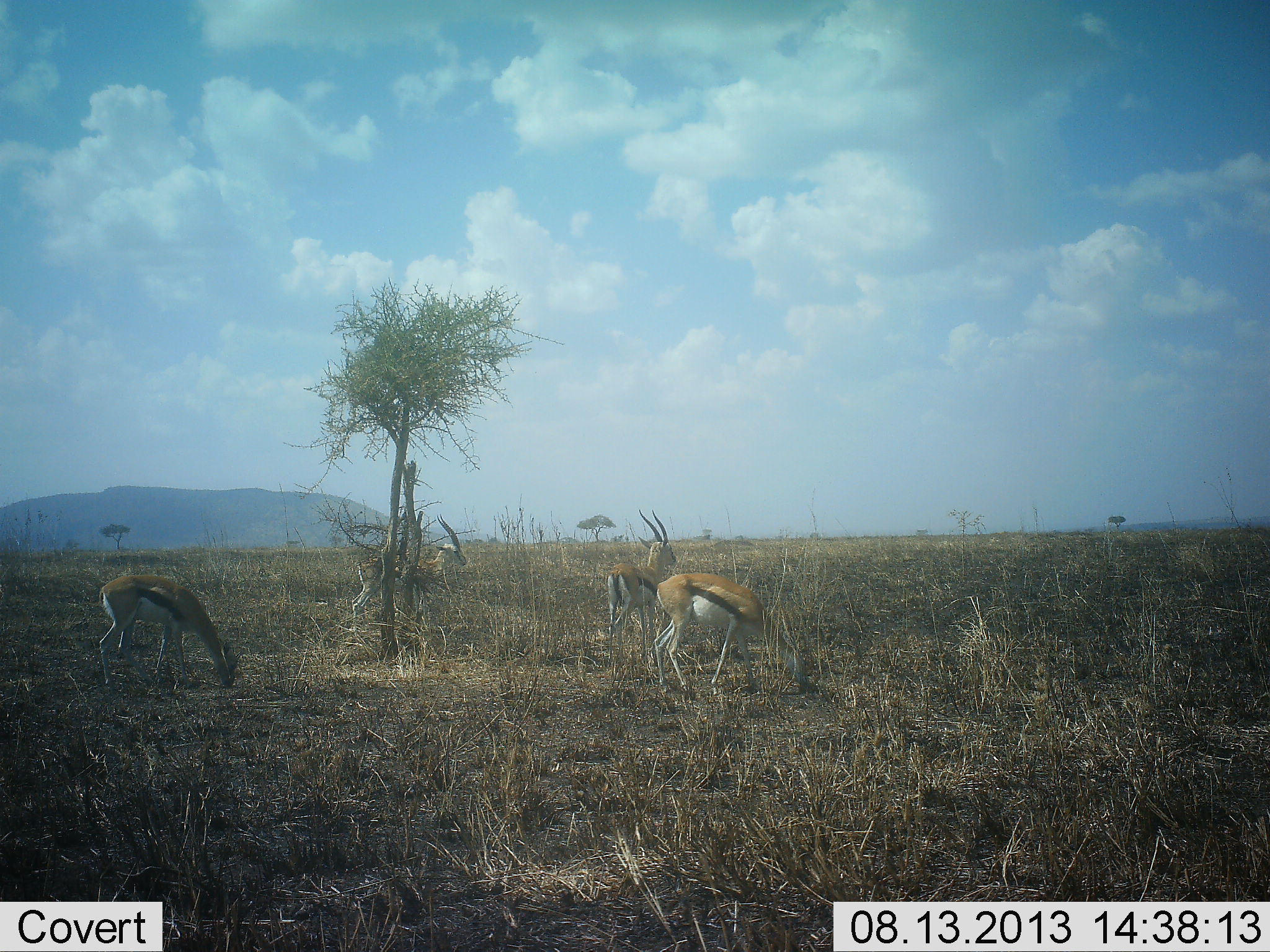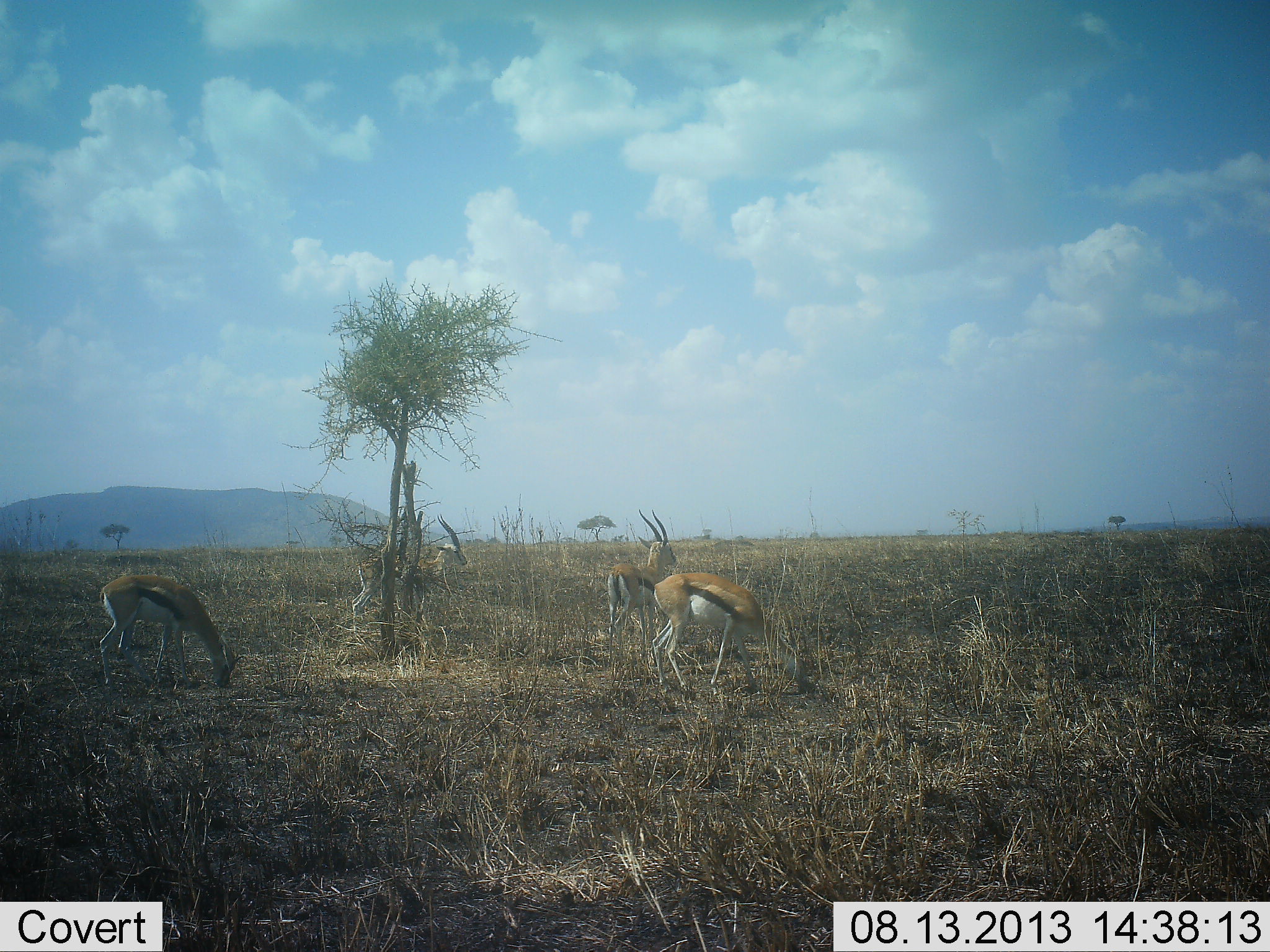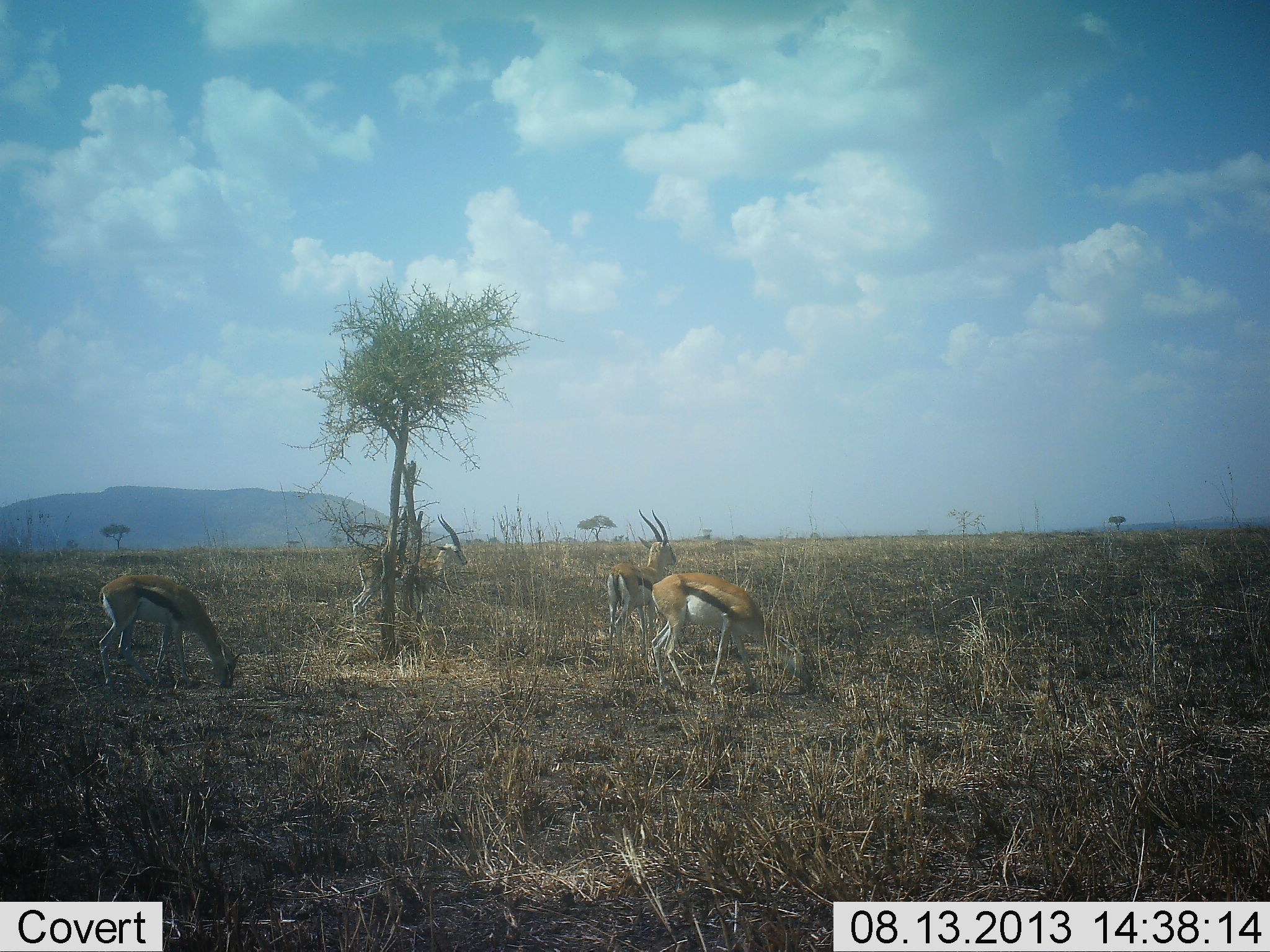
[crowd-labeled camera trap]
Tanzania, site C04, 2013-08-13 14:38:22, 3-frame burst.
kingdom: Animalia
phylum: Chordata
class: Mammalia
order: Artiodactyla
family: Bovidae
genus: Eudorcas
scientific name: Eudorcas thomsonii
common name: thomson's gazelle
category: gazellethomsons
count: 4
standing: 78%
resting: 11%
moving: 0%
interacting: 0%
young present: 0%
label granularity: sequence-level